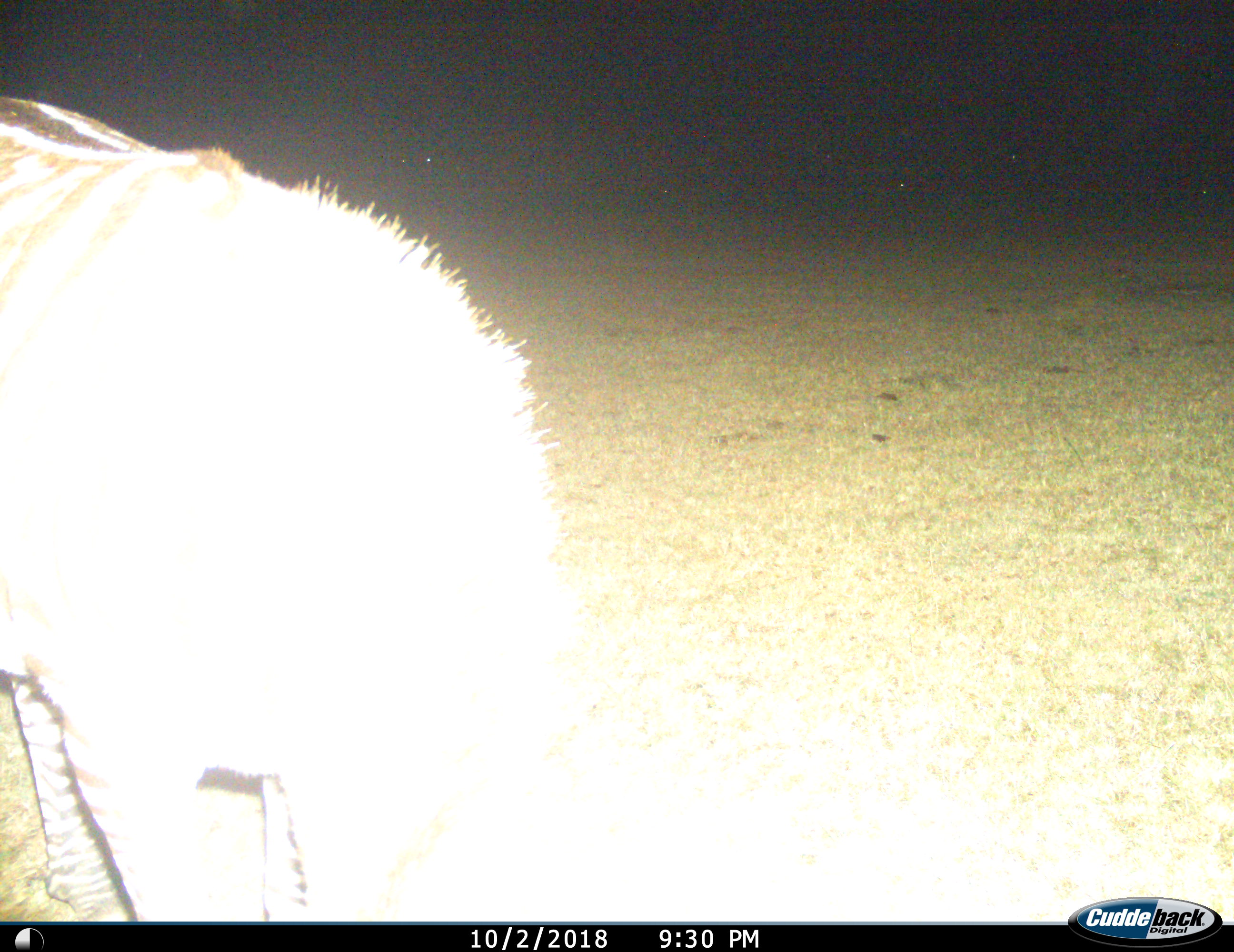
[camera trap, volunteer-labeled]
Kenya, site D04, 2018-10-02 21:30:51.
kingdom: Animalia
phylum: Chordata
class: Mammalia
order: Perissodactyla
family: Equidae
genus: Equus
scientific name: Equus quagga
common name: plains zebra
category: zebra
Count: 1.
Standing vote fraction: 50%.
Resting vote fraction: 0%.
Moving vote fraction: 12%.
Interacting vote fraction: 0%.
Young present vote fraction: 12%.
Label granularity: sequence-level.